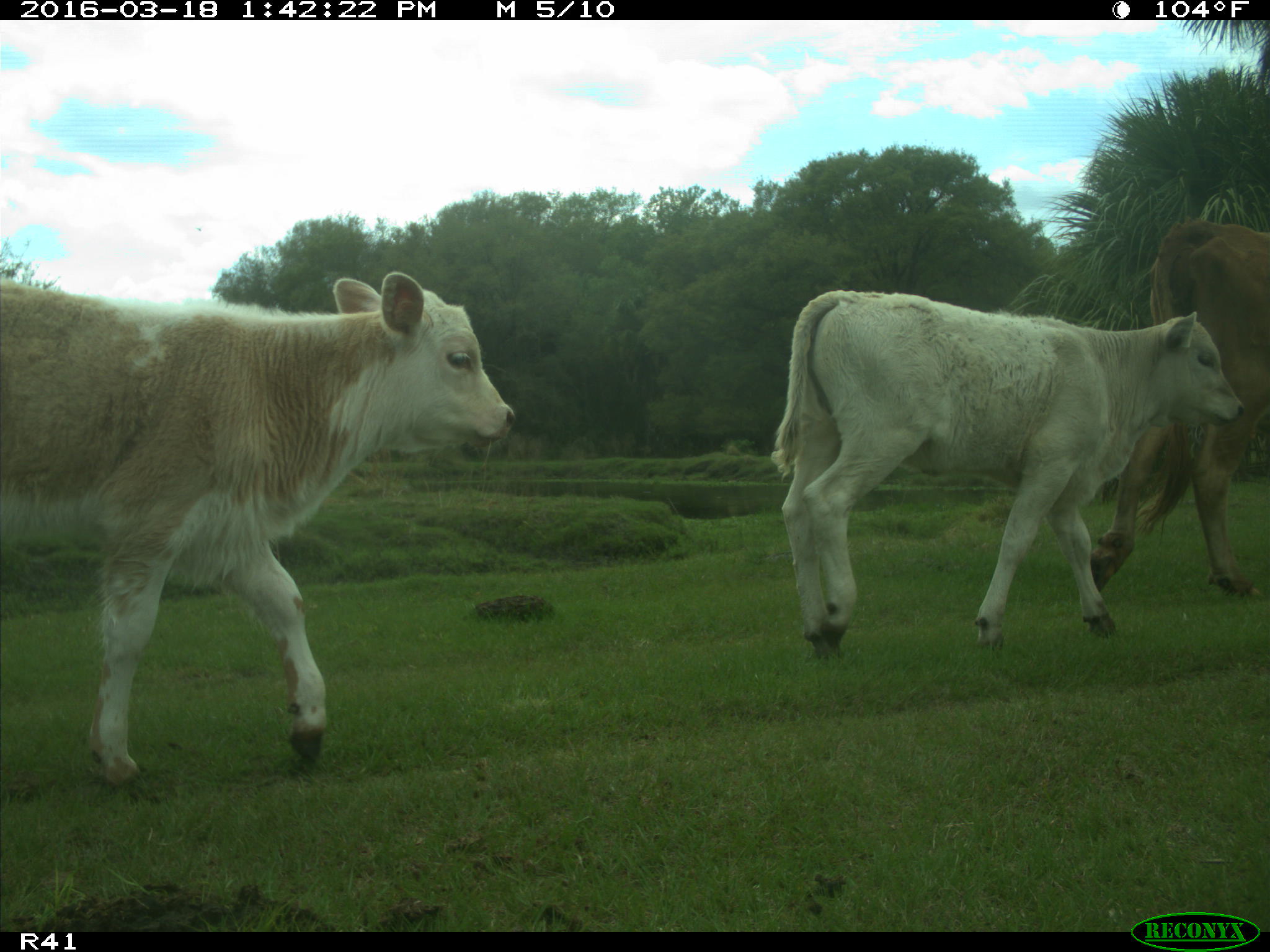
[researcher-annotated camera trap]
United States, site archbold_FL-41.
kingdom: Animalia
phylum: Chordata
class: Mammalia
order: Artiodactyla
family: Bovidae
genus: Bos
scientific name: Bos taurus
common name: domestic cow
Bos taurus (domestic cow).